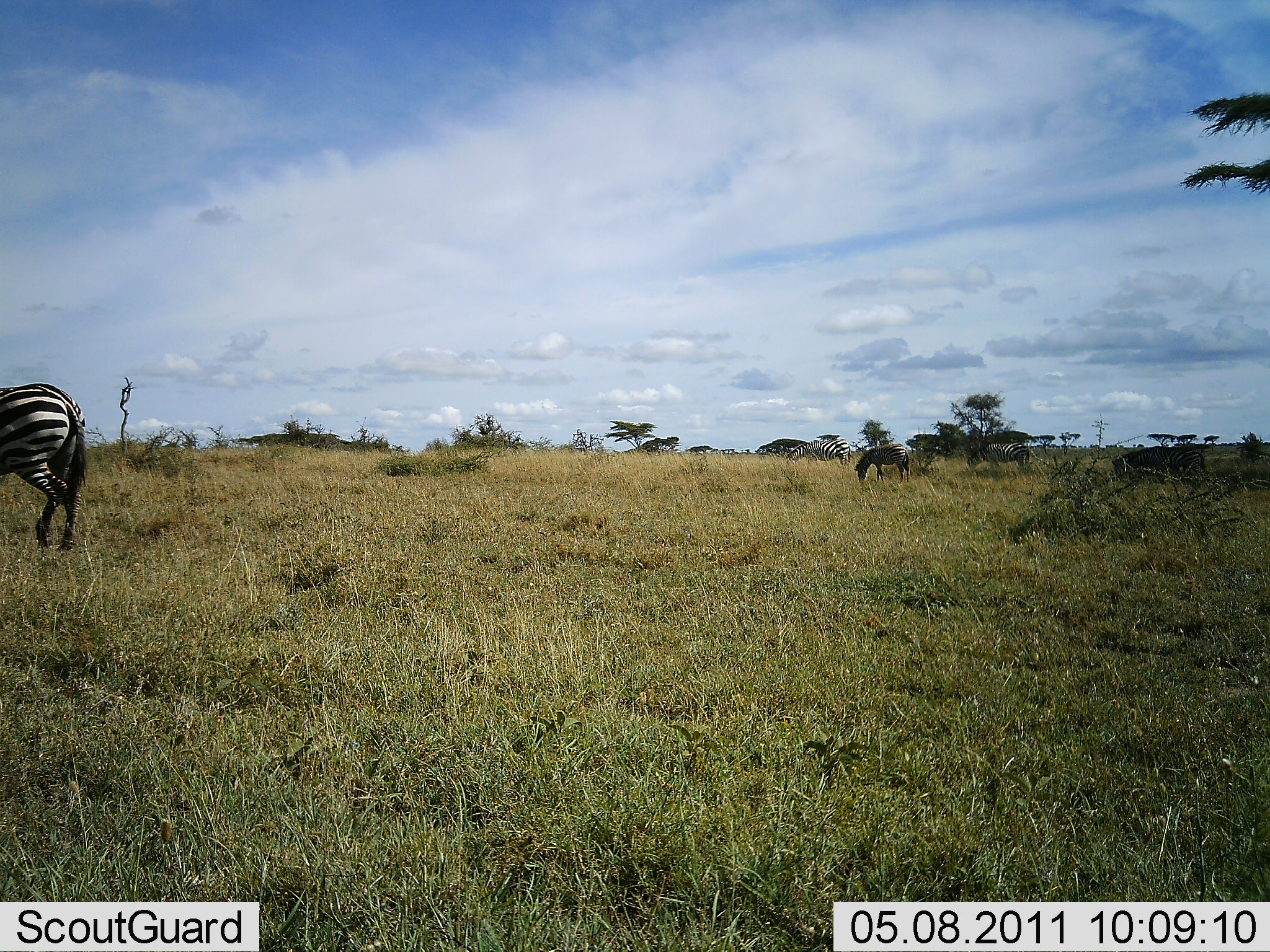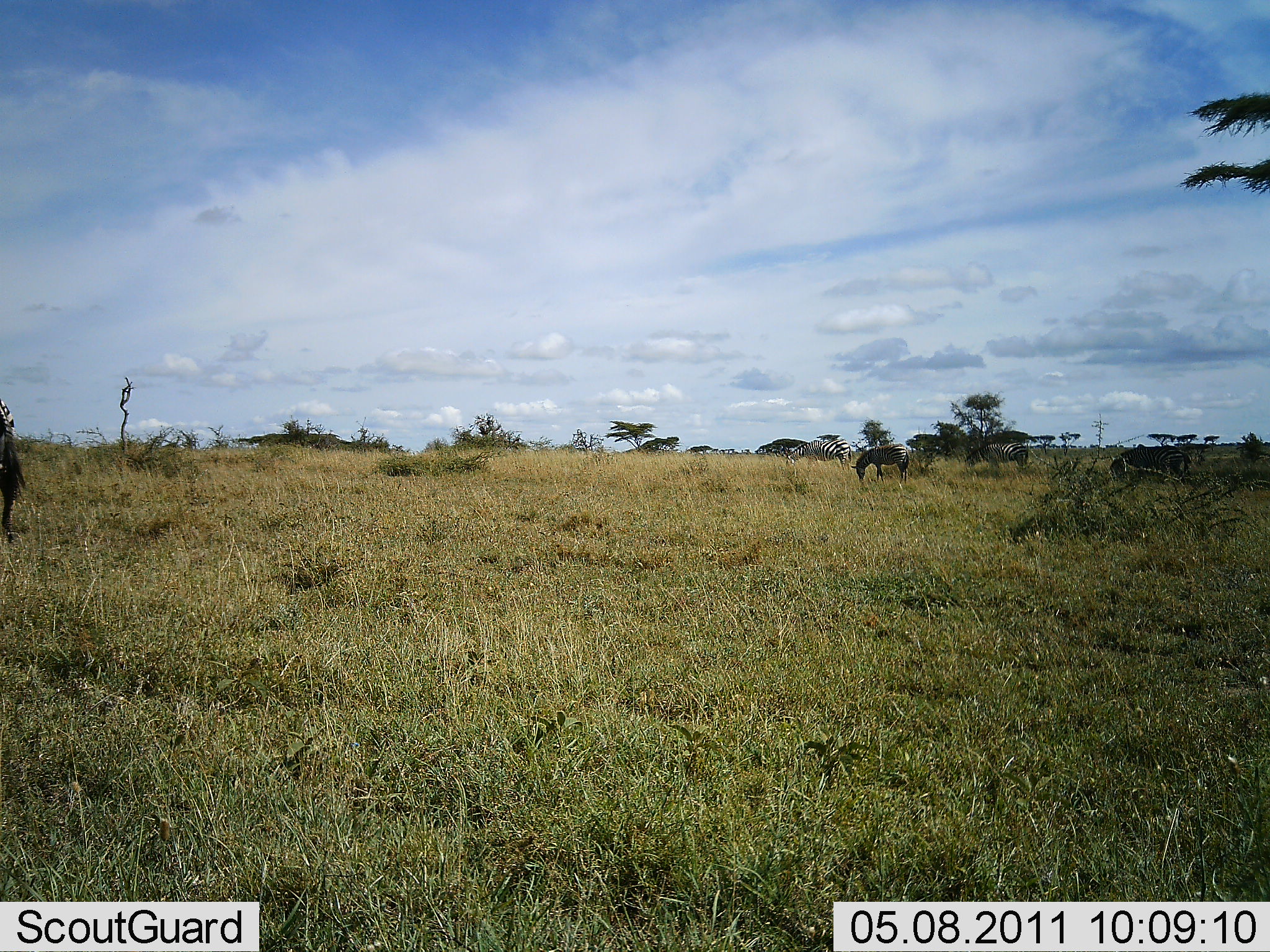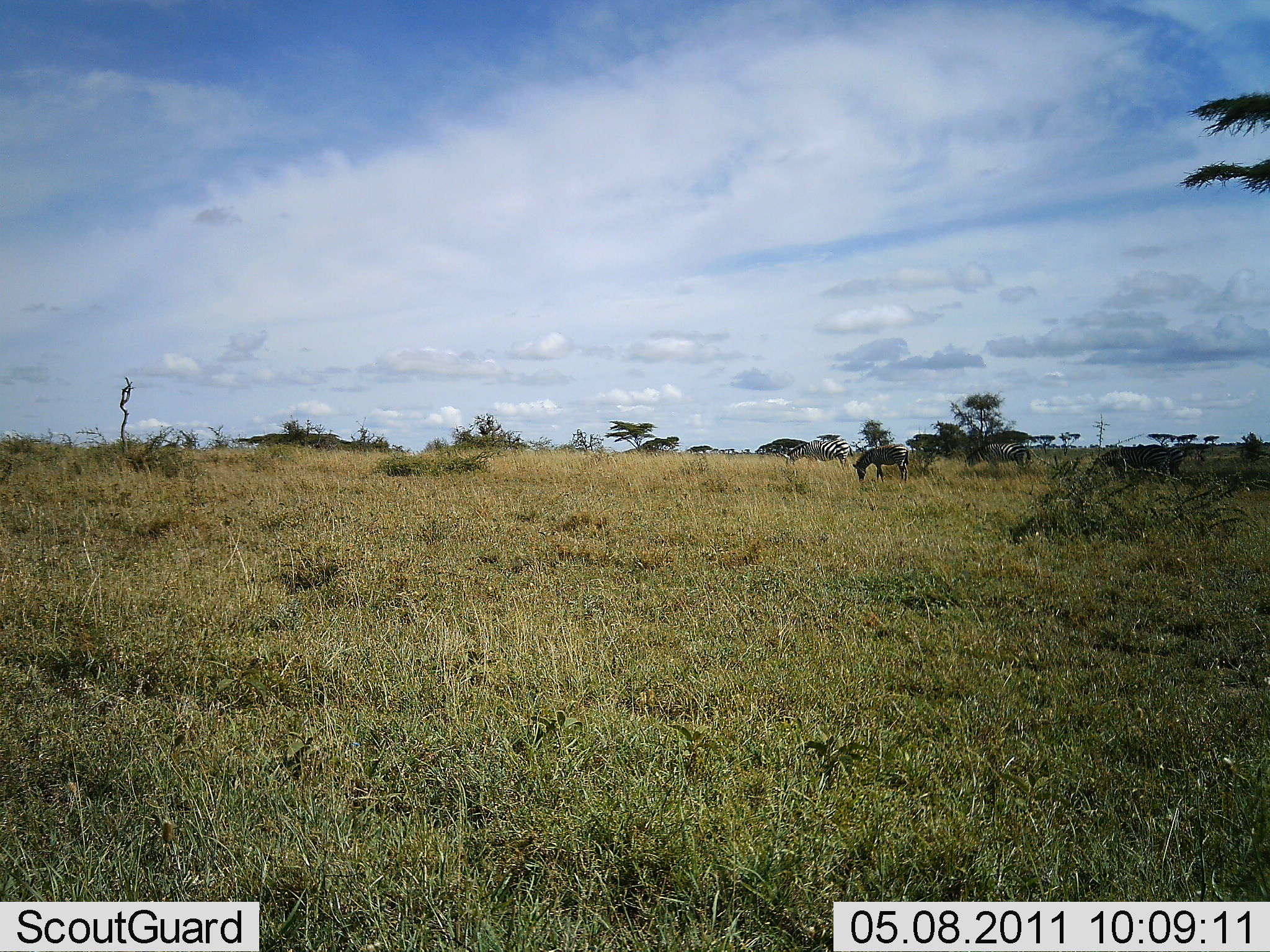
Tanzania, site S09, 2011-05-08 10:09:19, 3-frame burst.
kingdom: Animalia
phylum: Chordata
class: Mammalia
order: Perissodactyla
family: Equidae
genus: Equus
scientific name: Equus quagga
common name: plains zebra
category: zebra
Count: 4.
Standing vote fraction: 31%.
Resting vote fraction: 0%.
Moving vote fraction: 56%.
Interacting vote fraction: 0%.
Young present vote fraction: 12%.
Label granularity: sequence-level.